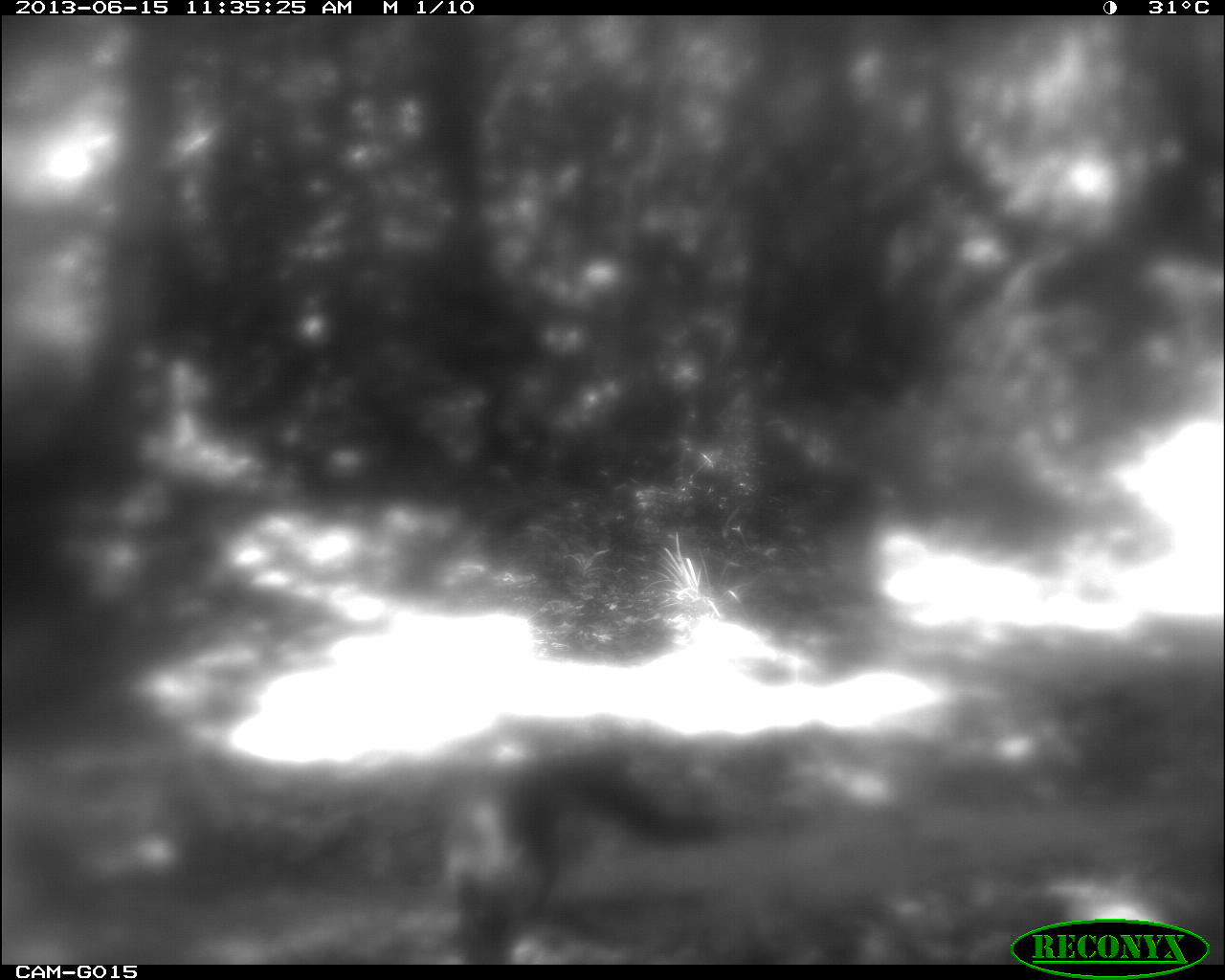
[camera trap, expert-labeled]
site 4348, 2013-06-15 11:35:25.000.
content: unidentified animal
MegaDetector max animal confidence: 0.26